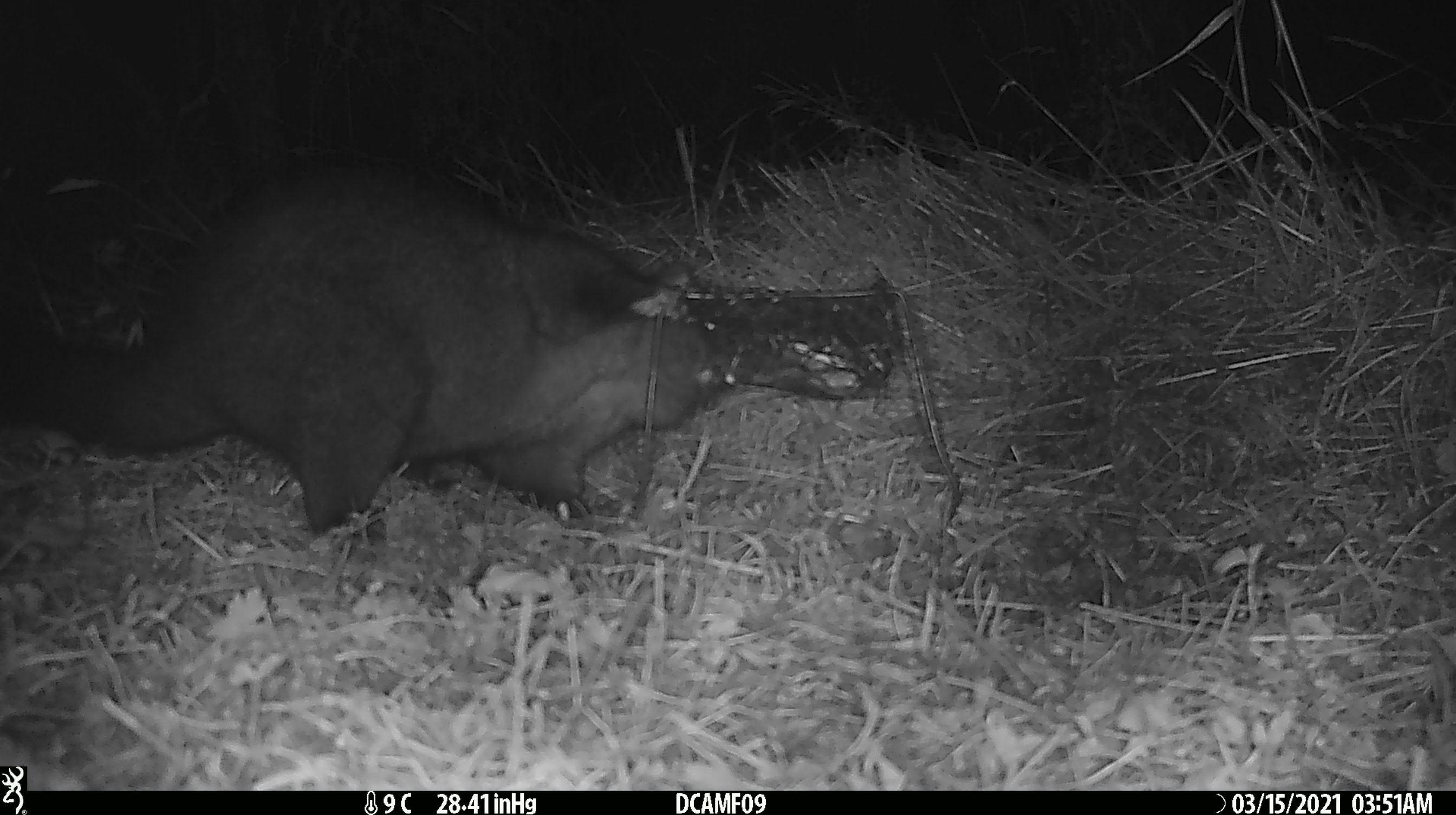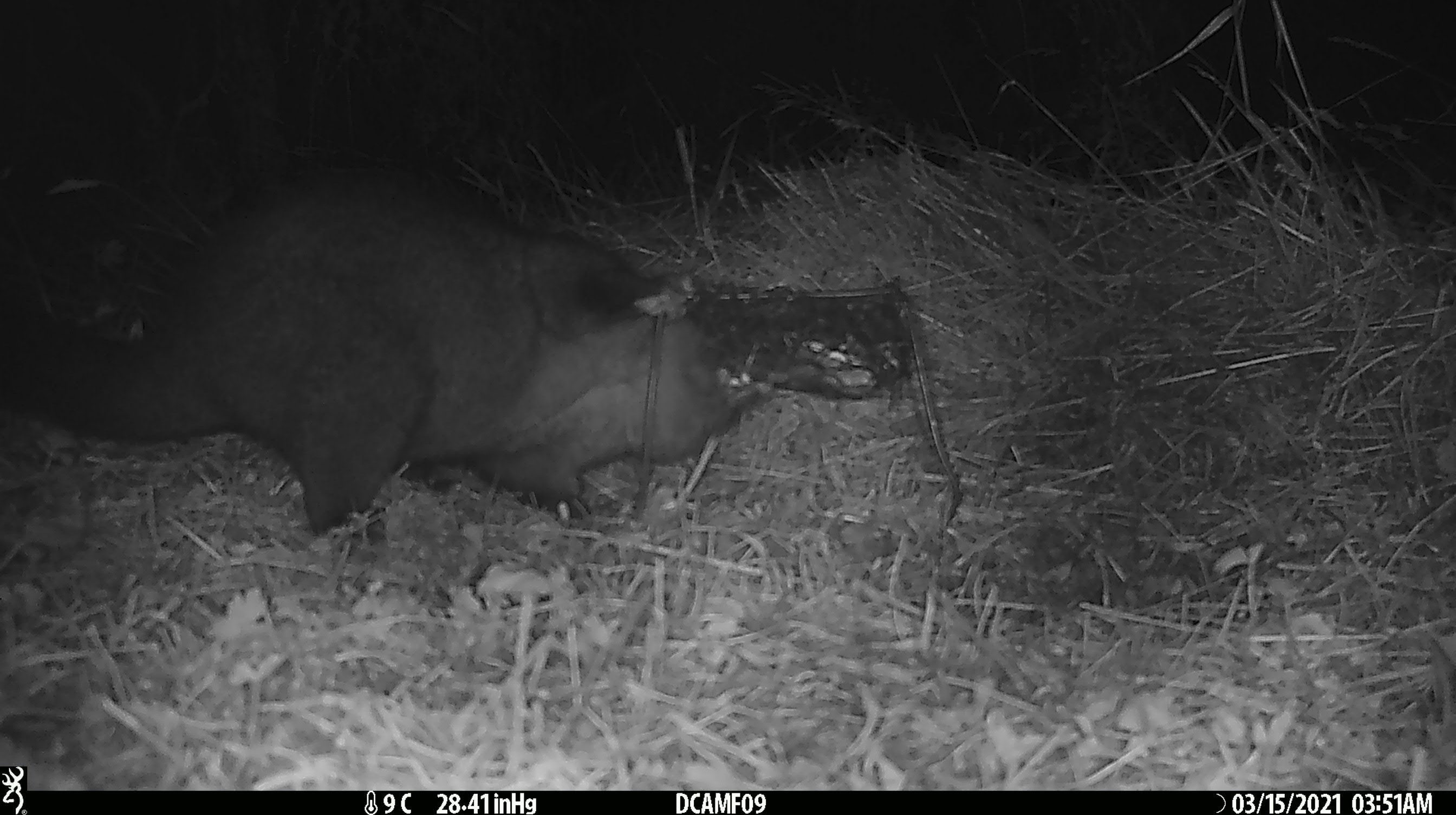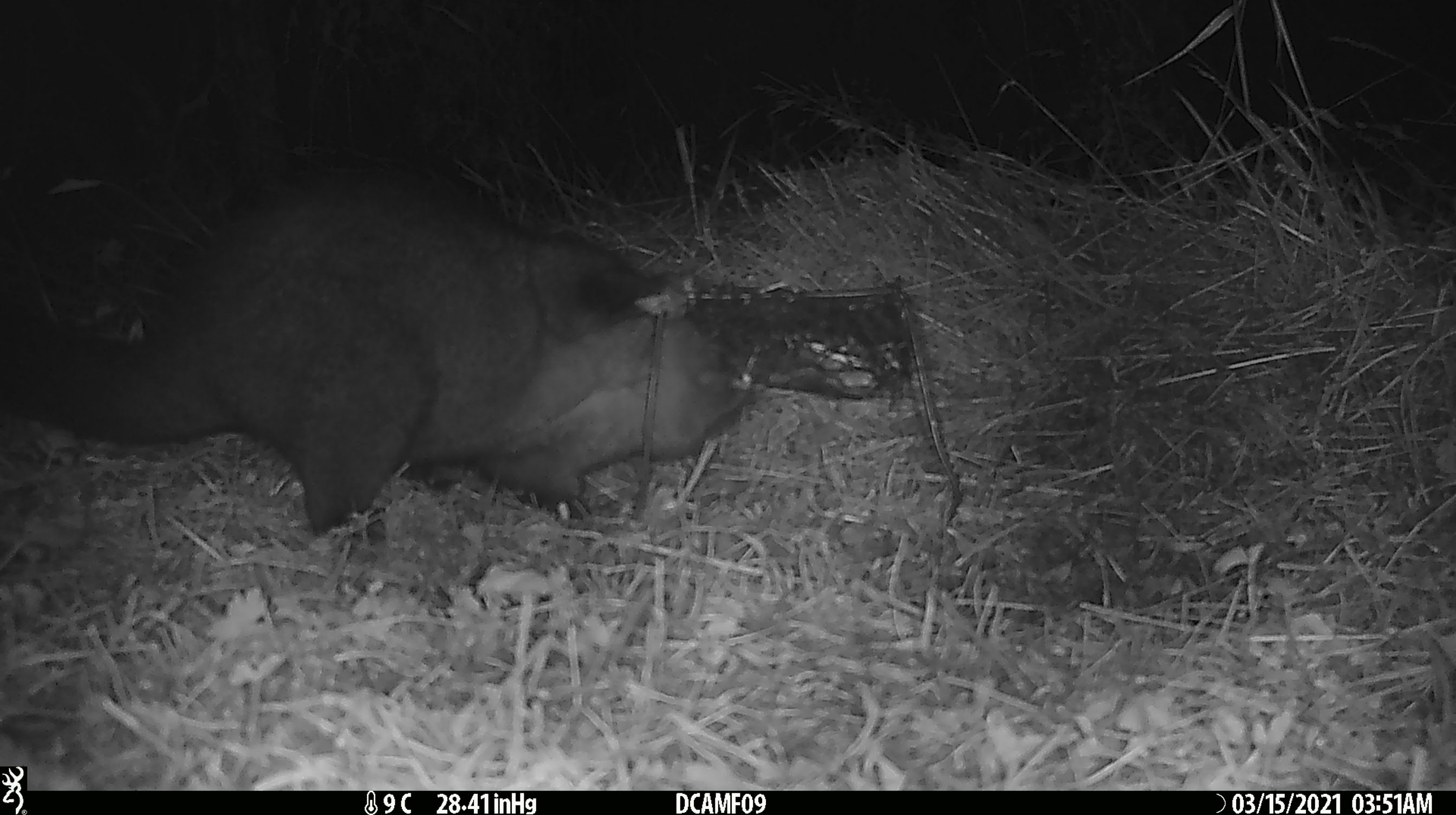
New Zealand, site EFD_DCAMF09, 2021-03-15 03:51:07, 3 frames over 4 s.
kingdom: Animalia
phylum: Chordata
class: Mammalia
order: Diprotodontia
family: Phalangeridae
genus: Trichosurus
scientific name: Trichosurus vulpecula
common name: common brushtail possum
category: possum